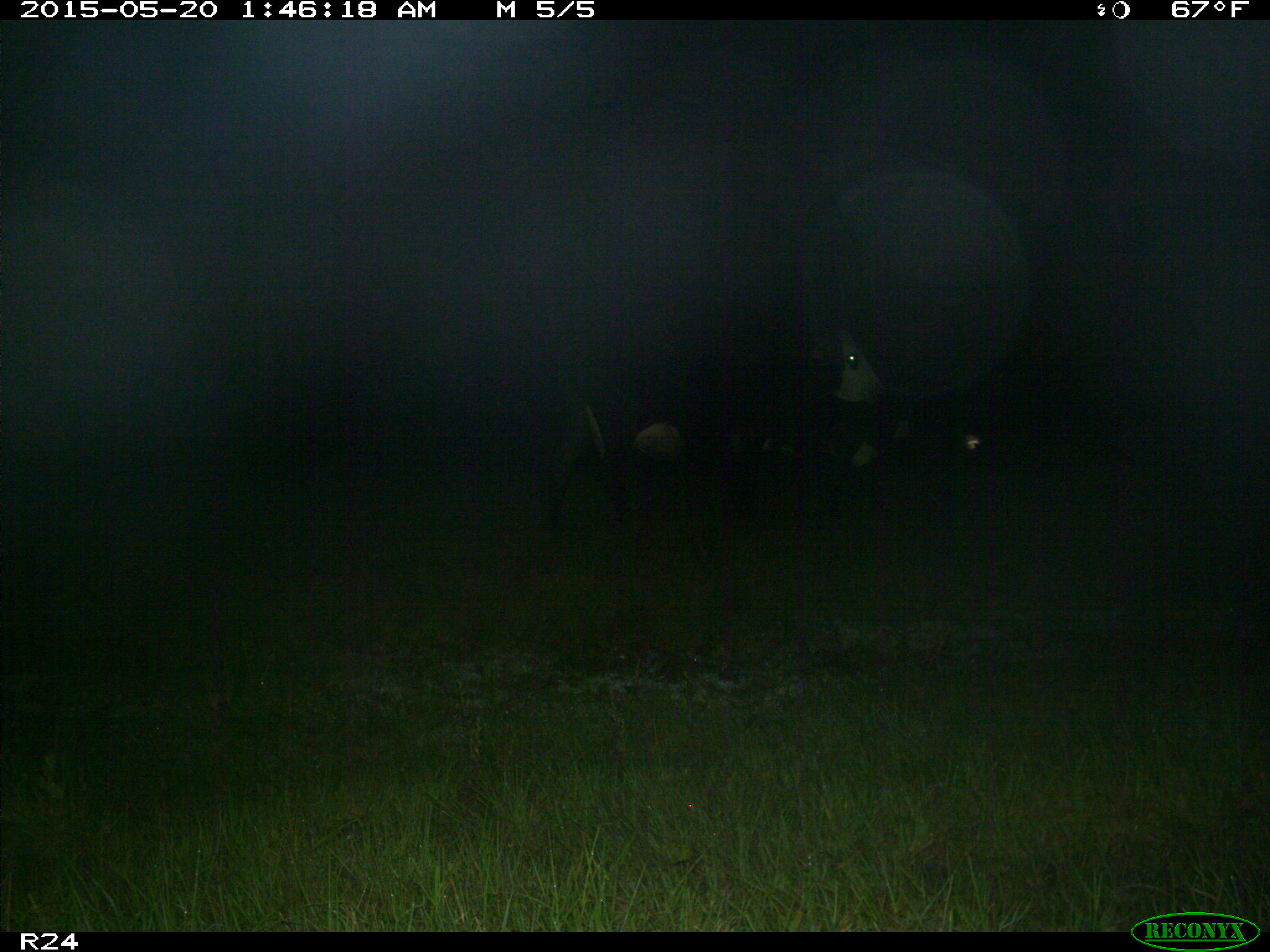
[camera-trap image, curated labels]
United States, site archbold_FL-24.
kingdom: Animalia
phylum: Chordata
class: Mammalia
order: Artiodactyla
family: Bovidae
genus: Bos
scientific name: Bos taurus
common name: domestic cow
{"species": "Bos taurus (domestic cow)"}